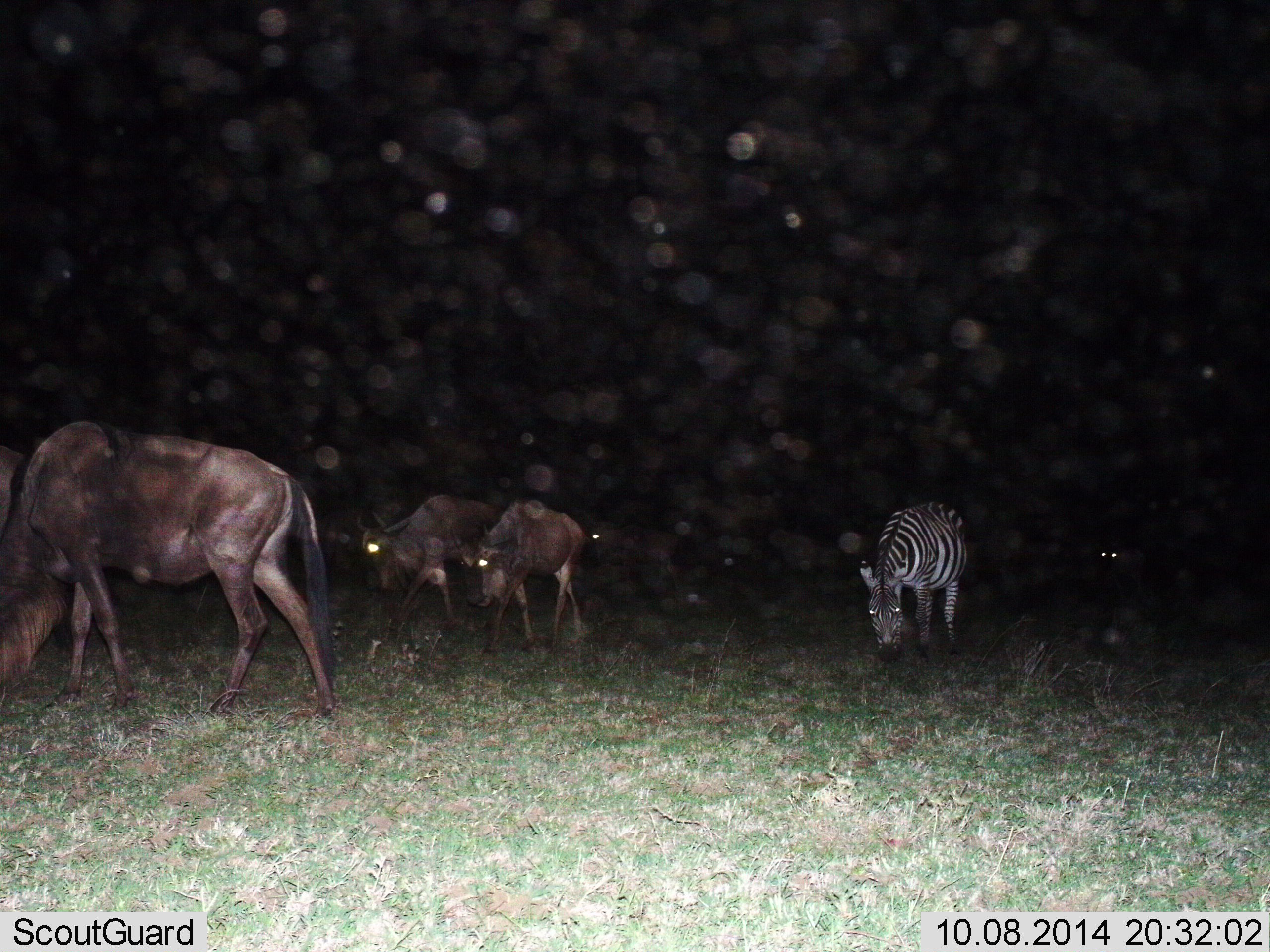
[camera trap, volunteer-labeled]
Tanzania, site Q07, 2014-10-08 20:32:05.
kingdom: Animalia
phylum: Chordata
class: Mammalia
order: Artiodactyla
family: Bovidae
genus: Connochaetes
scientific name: Connochaetes taurinus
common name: blue wildebeest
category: wildebeest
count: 3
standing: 9%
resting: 0%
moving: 64%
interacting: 0%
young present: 0%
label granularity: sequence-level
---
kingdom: Animalia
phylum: Chordata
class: Mammalia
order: Perissodactyla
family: Equidae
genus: Equus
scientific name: Equus quagga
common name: plains zebra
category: zebra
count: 1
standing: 20%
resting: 0%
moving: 10%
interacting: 0%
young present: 0%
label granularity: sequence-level